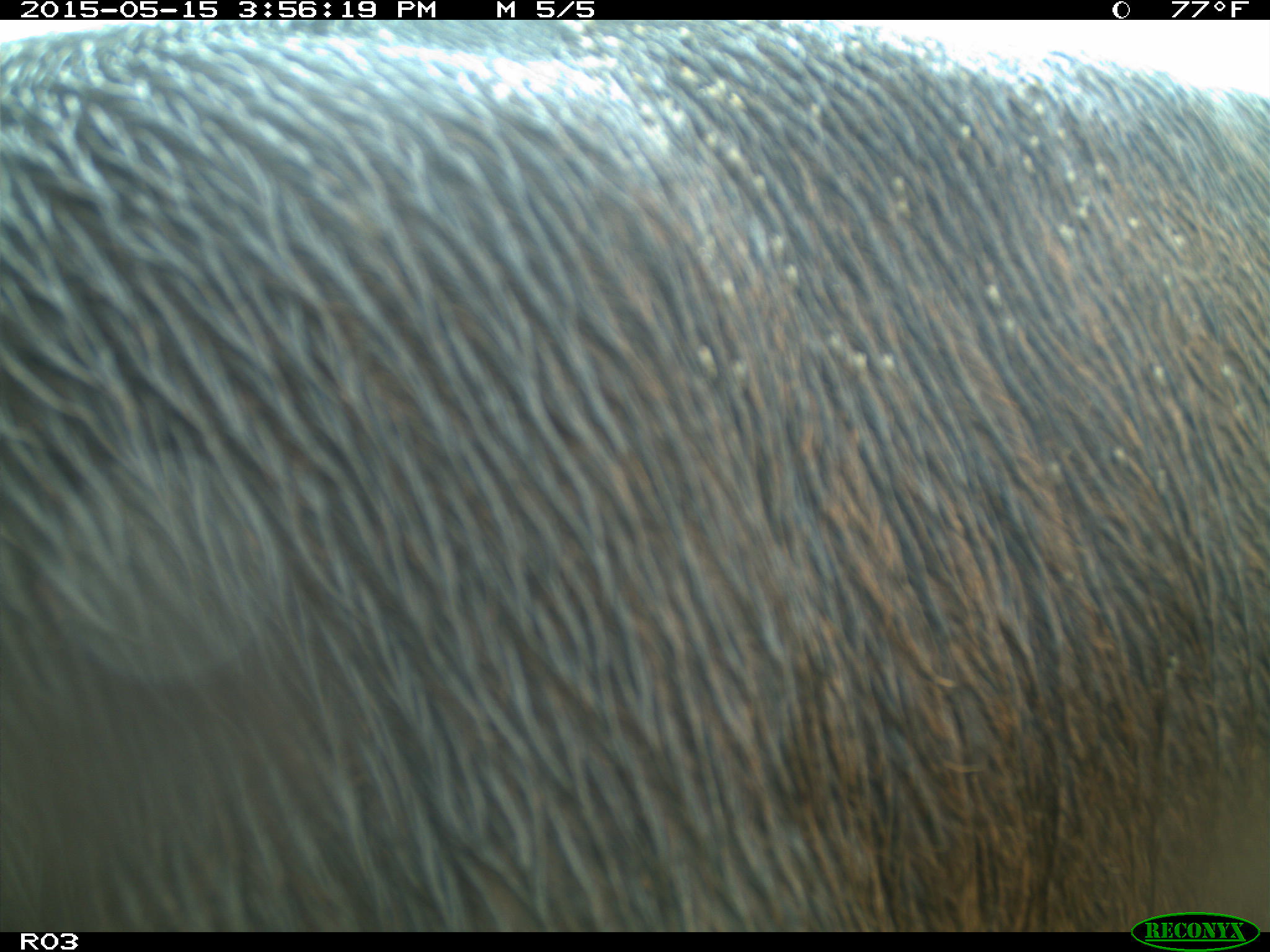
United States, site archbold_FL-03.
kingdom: Animalia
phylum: Chordata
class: Mammalia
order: Artiodactyla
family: Bovidae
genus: Bos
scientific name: Bos taurus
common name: domestic cow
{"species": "Bos taurus (domestic cow)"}